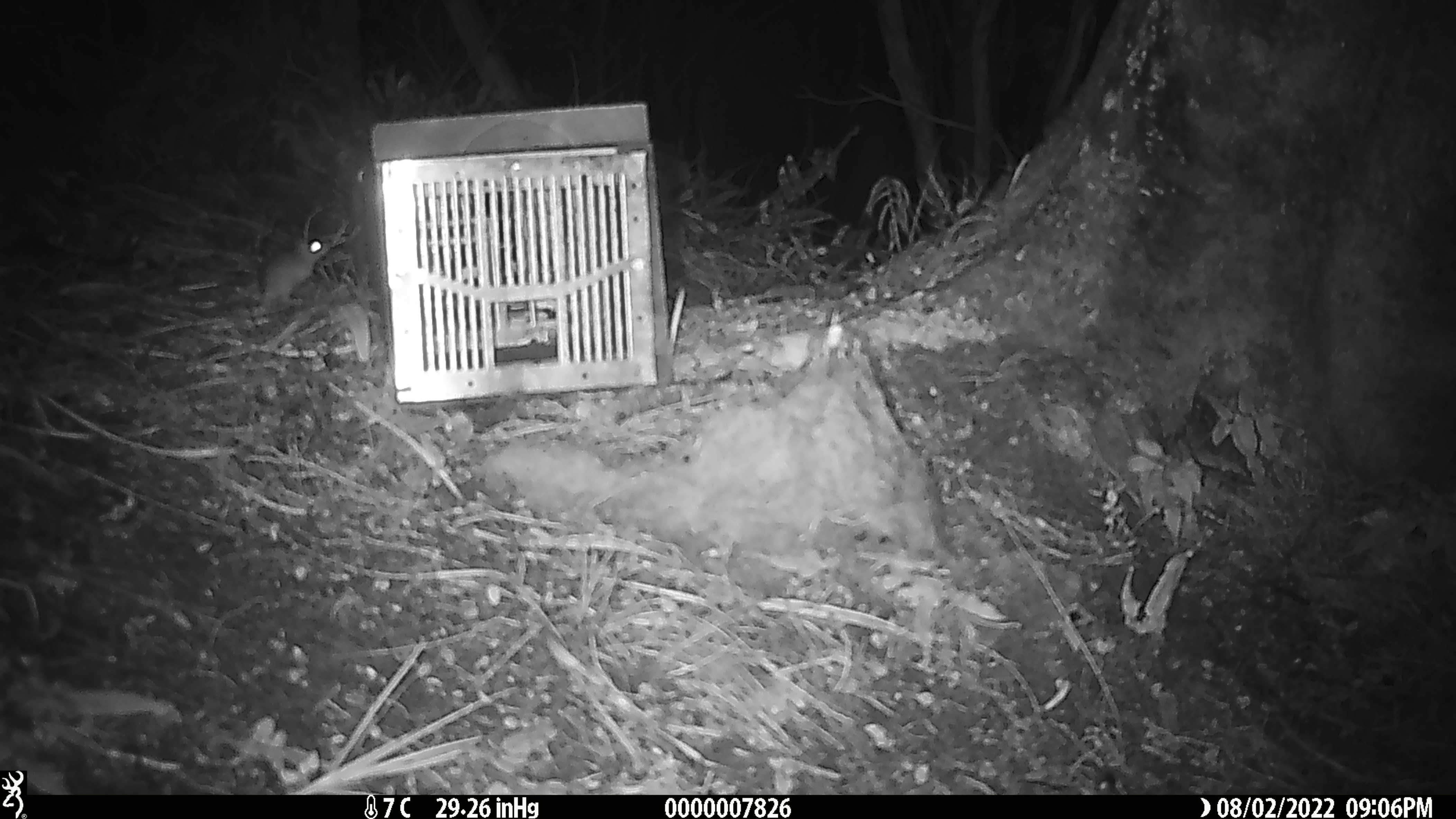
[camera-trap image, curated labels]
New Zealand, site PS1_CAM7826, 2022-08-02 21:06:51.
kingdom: Animalia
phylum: Chordata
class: Mammalia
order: Rodentia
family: Muridae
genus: Mus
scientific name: Mus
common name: mouse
Mouse (Mus).